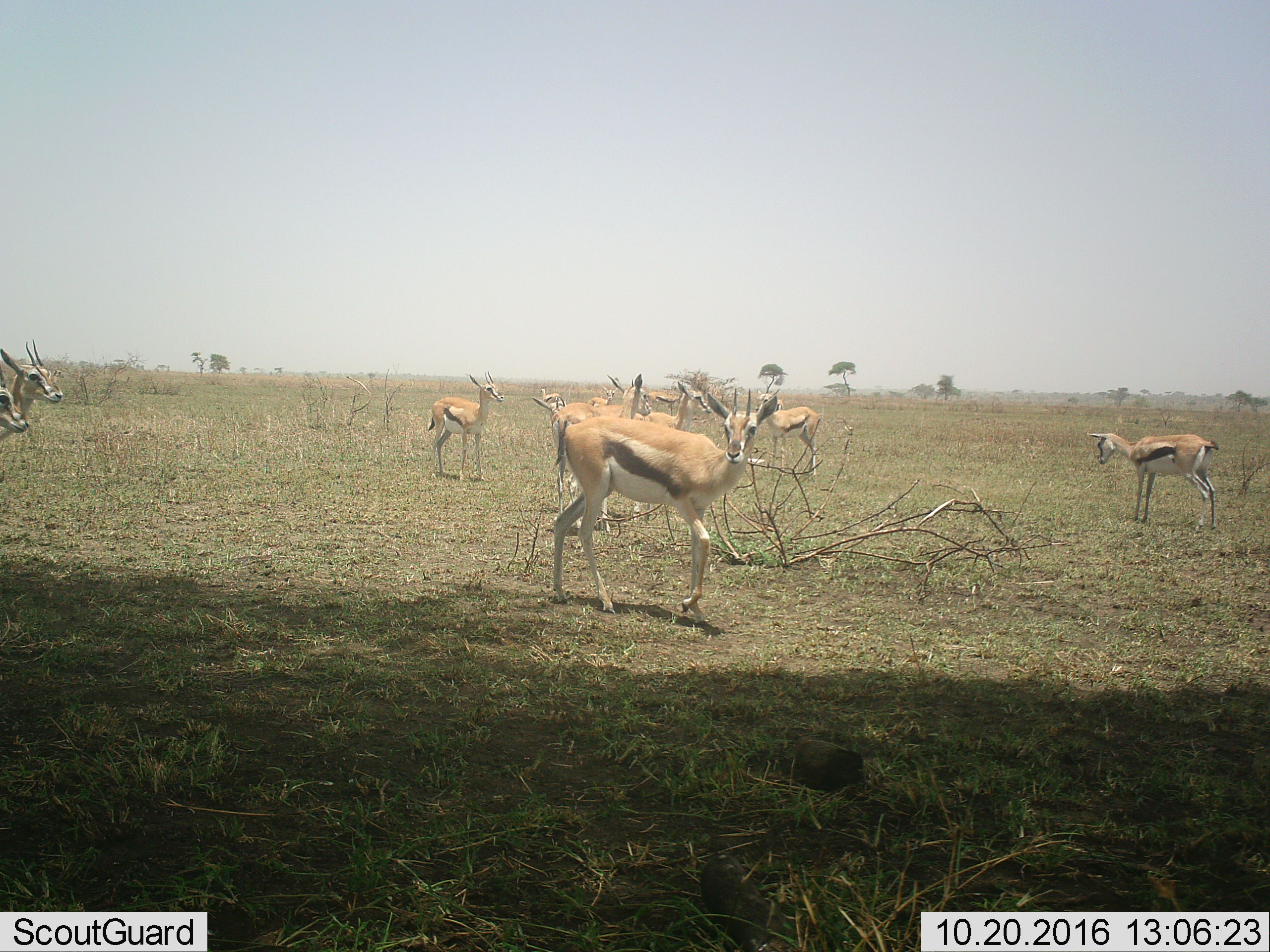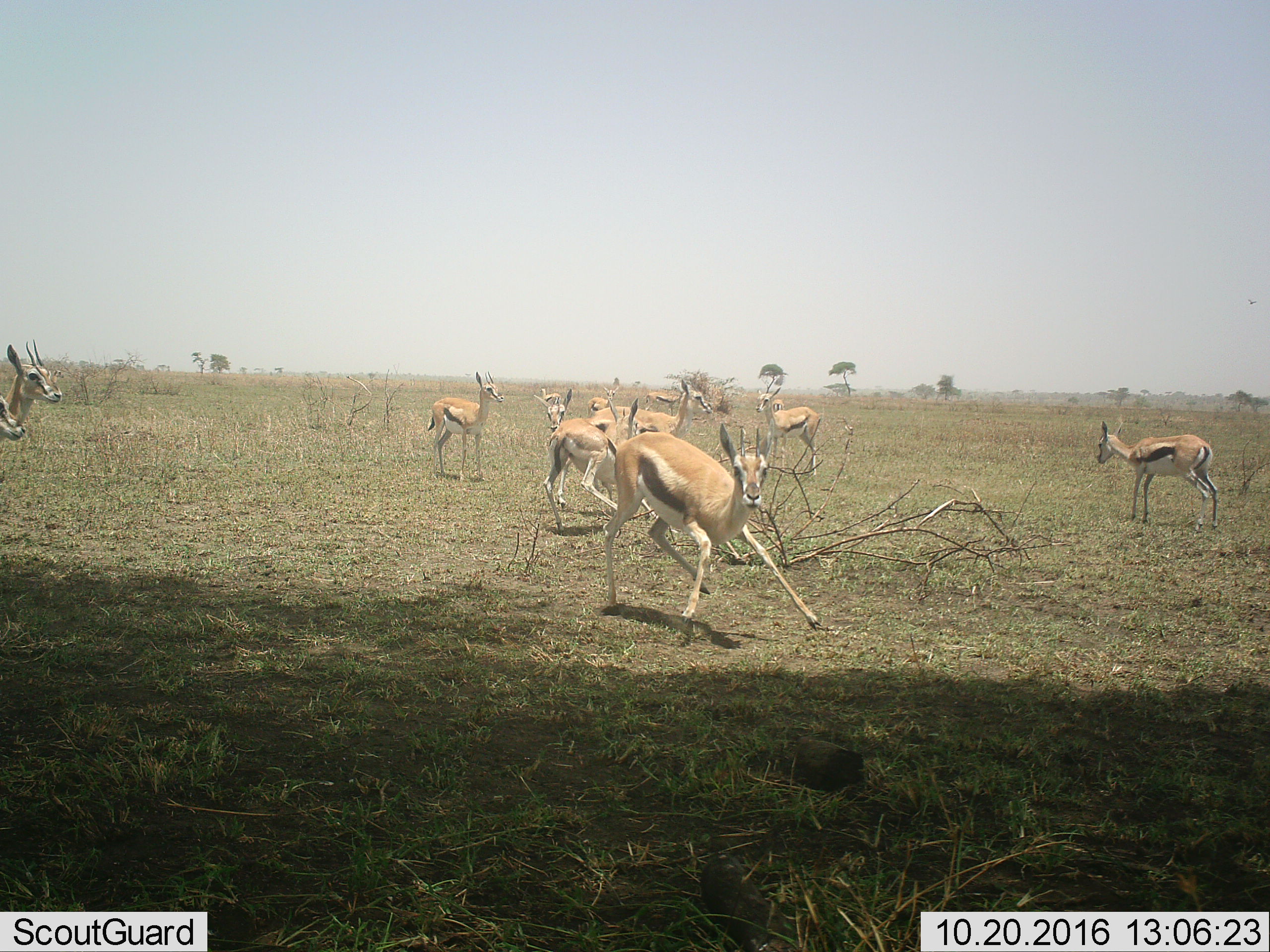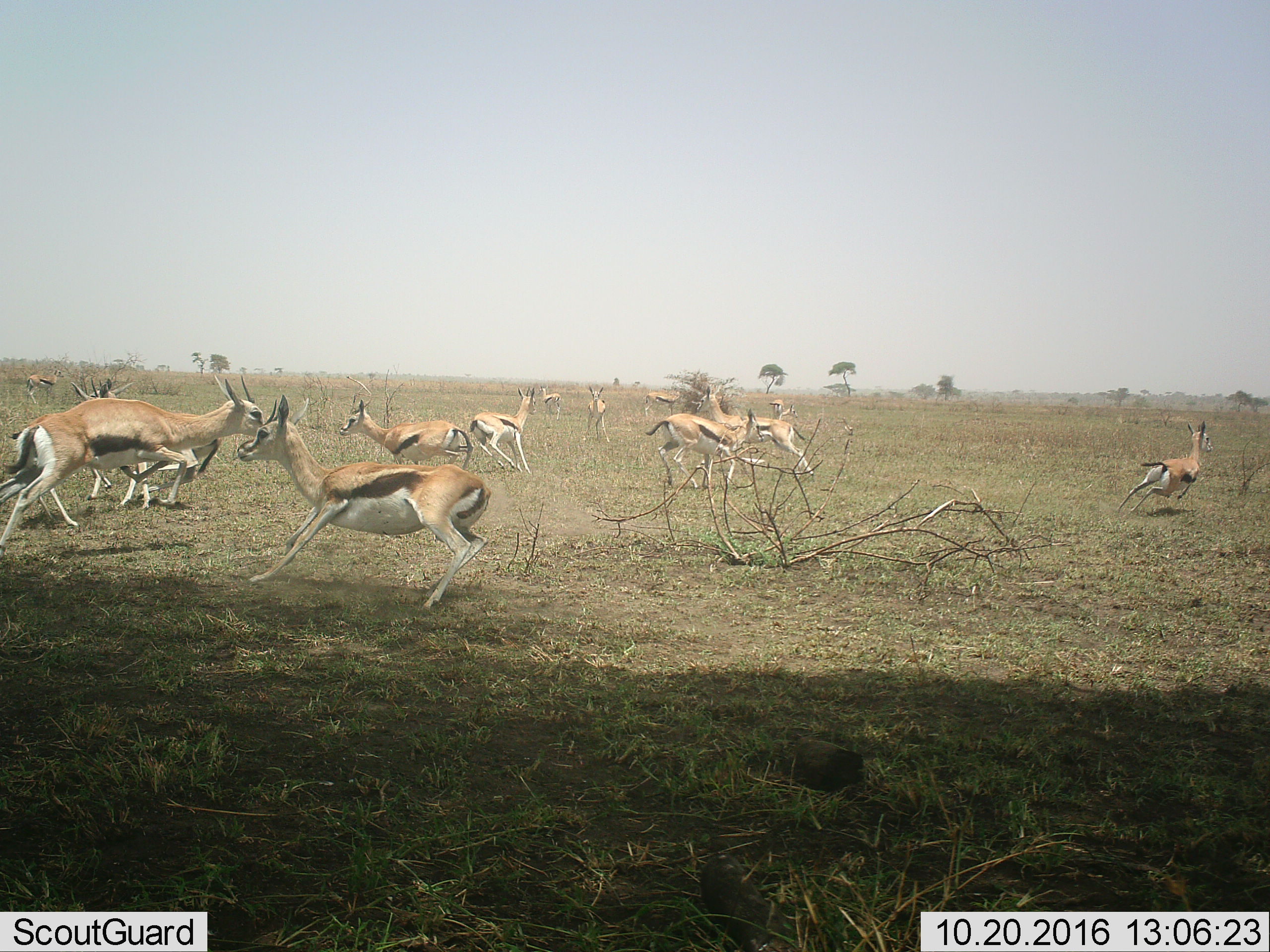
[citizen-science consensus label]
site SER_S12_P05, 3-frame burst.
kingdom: Animalia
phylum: Chordata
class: Mammalia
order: Artiodactyla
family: Bovidae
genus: Eudorcas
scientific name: Eudorcas thomsonii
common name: thomson's gazelle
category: gazellethomsons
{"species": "gazellethomsons (thomson's gazelle) (Eudorcas thomsonii)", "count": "11-50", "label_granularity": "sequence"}